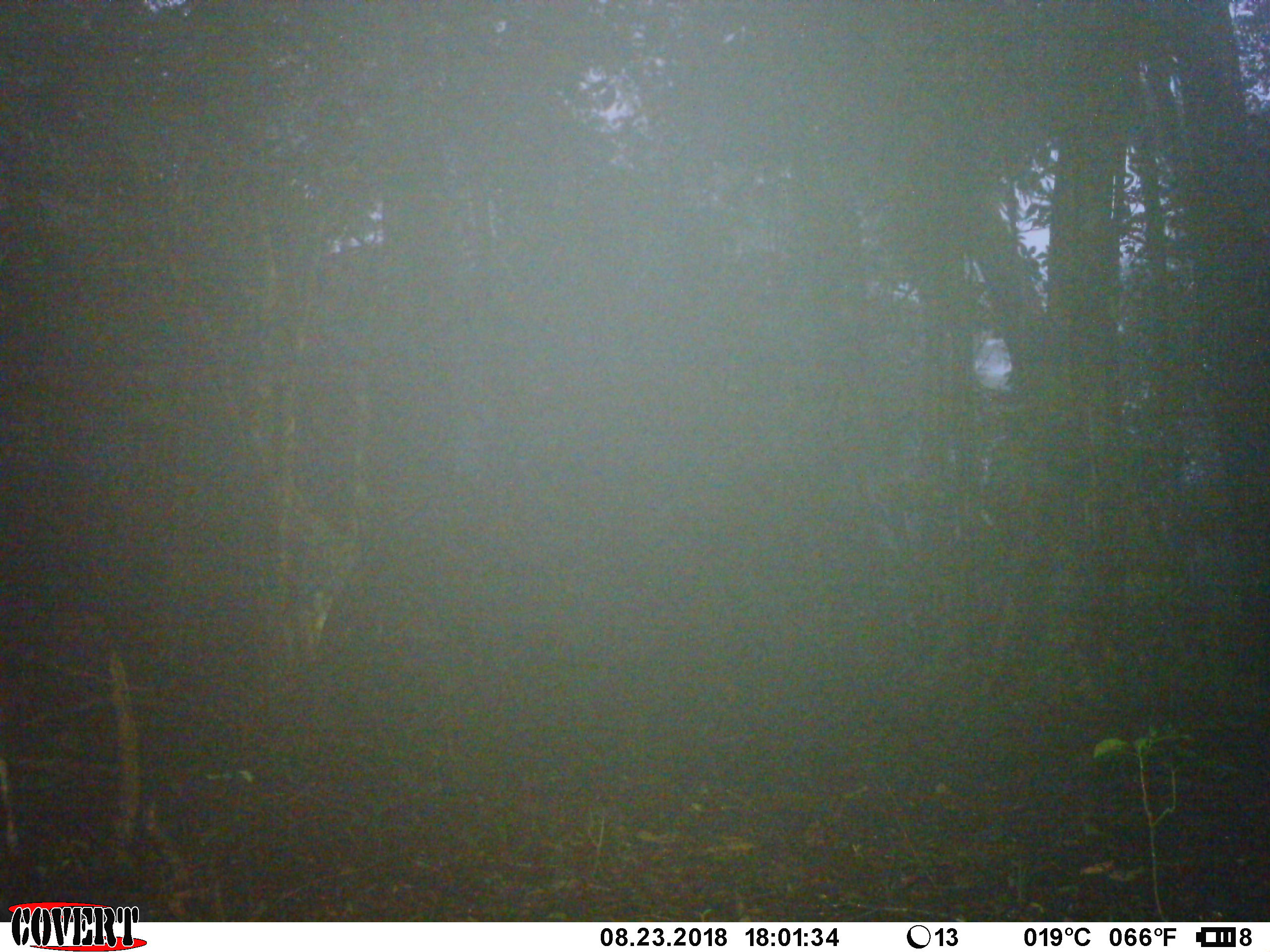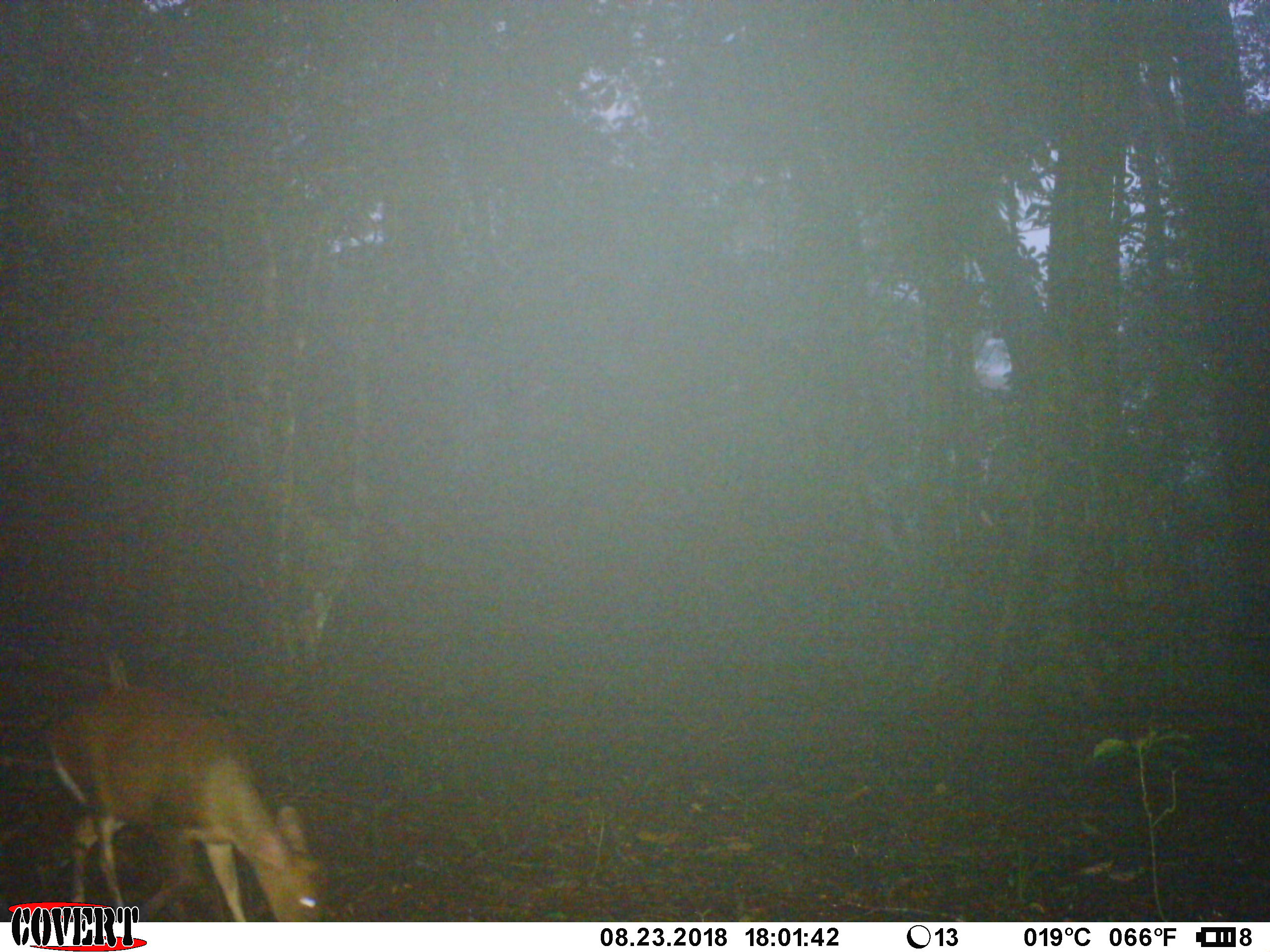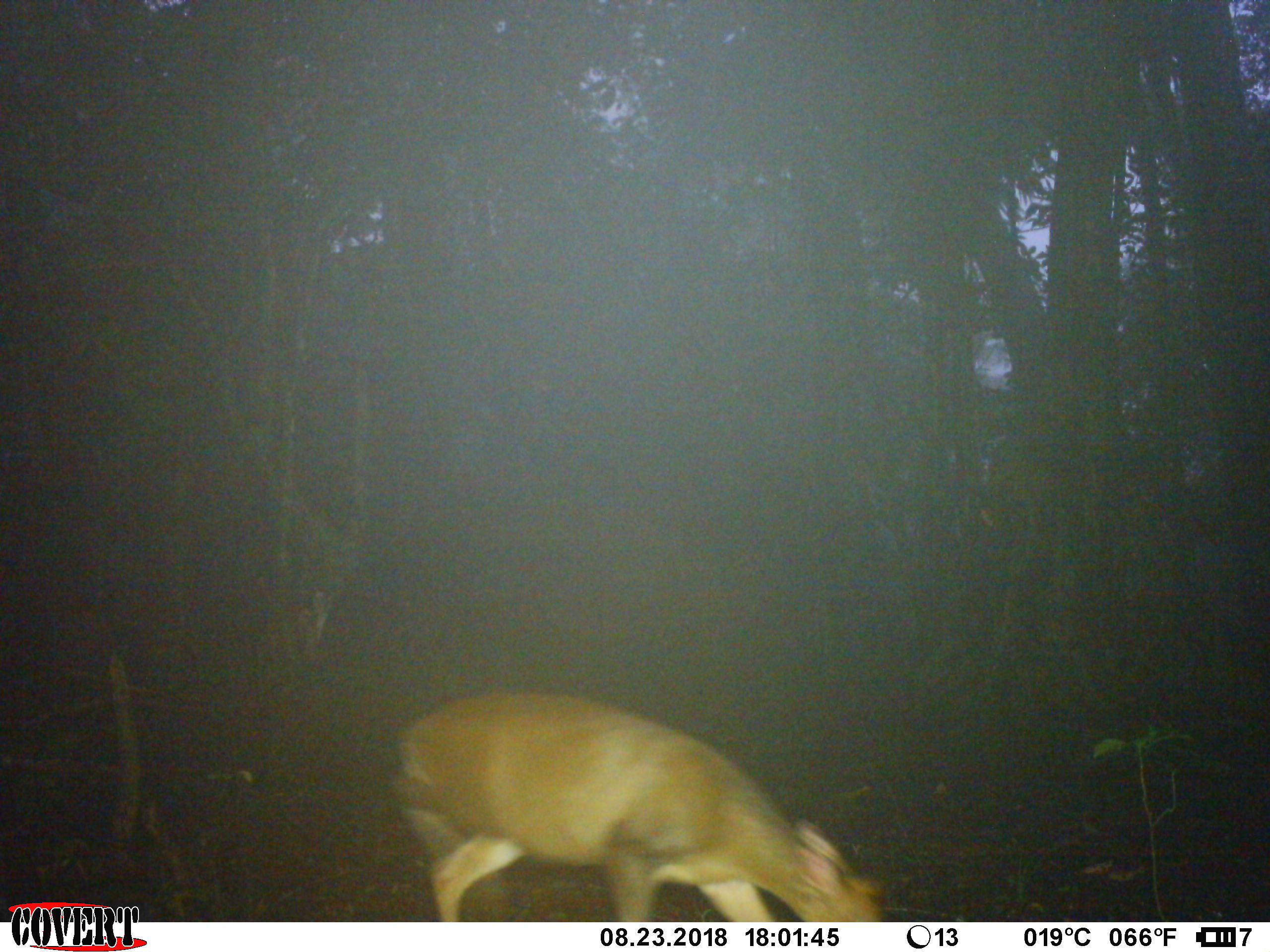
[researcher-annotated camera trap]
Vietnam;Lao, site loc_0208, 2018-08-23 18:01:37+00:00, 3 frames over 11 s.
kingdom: Animalia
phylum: Chordata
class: Mammalia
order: Artiodactyla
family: Cervidae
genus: Muntiacus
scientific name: Muntiacus rooseveltorum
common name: roosevelt's muntjac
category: roosevelts muntjac group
Roosevelts muntjac group (roosevelt's muntjac) (Muntiacus rooseveltorum). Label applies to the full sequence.